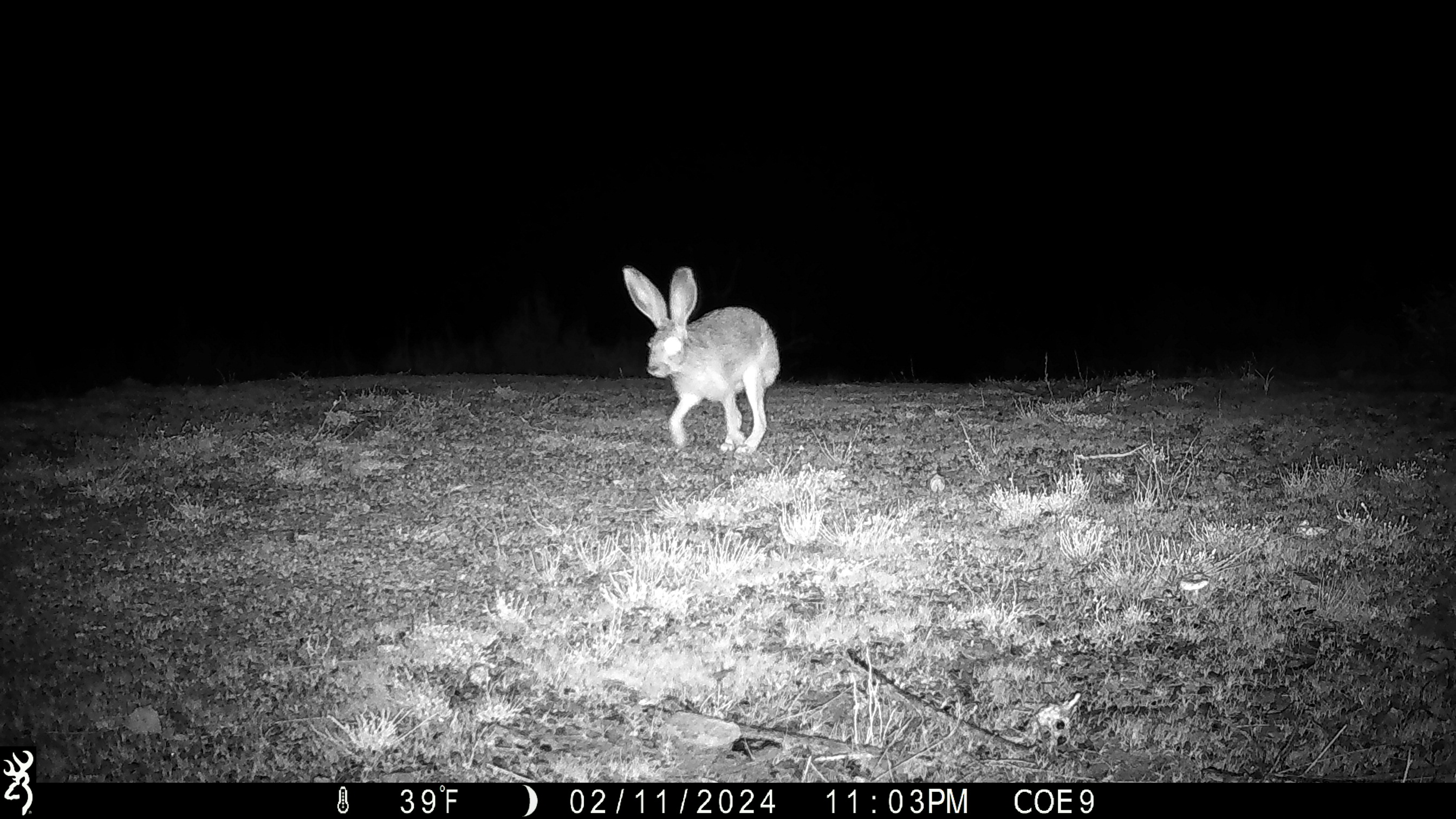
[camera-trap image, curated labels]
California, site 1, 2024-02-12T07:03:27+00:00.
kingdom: Animalia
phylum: Chordata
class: Mammalia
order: Lagomorpha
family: Leporidae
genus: Lepus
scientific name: Lepus californicus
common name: black-tailed jackrabbit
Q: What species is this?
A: Black-tailed jackrabbit (Lepus californicus).